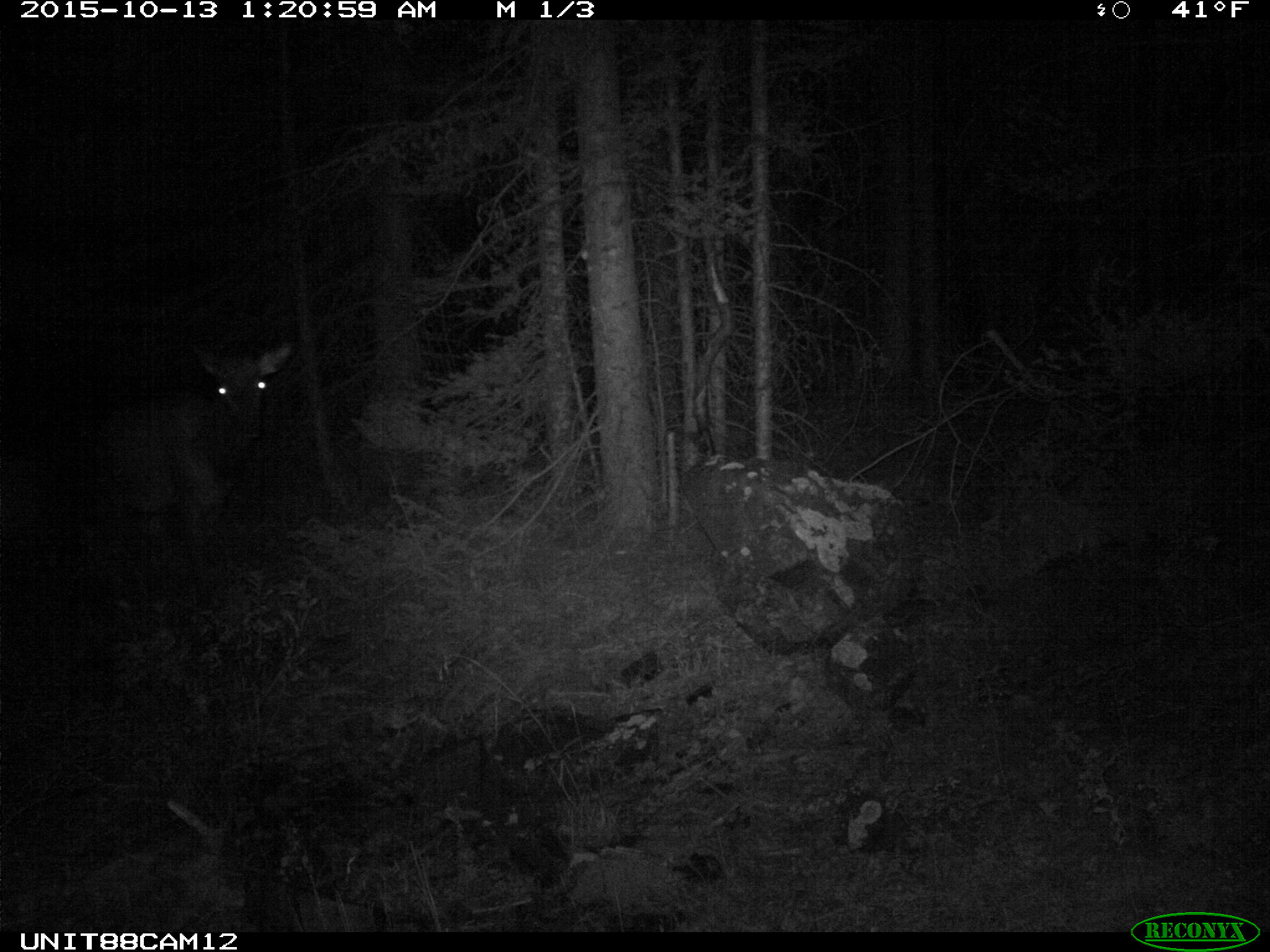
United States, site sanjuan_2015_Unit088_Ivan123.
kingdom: Animalia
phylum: Chordata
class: Mammalia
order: Artiodactyla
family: Cervidae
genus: Cervus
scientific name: Cervus elaphus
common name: red deer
Cervus elaphus (red deer).